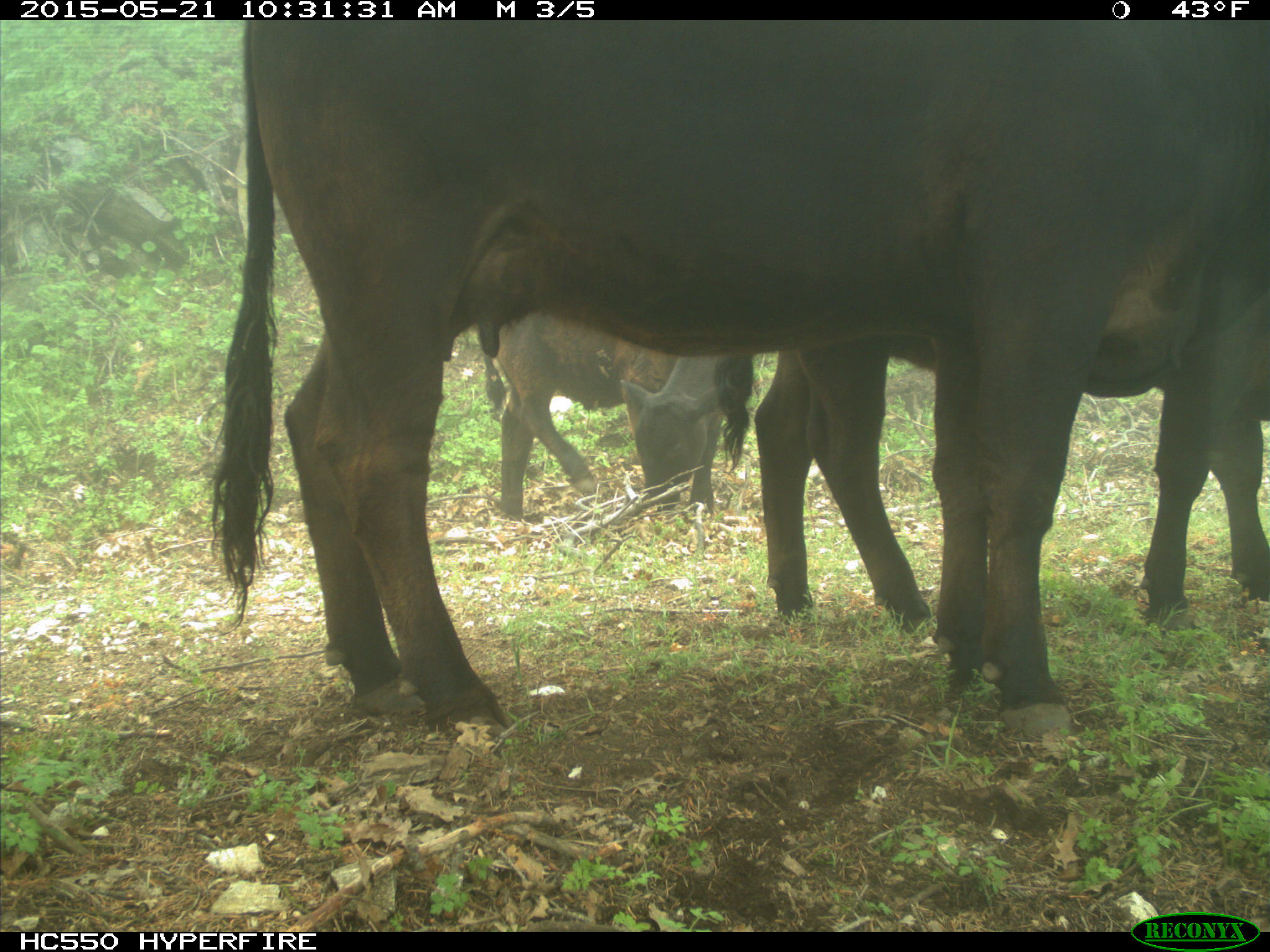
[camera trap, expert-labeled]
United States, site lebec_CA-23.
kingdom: Animalia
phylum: Chordata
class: Mammalia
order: Artiodactyla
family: Bovidae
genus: Bos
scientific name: Bos taurus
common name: domestic cow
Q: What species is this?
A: Bos taurus (domestic cow).